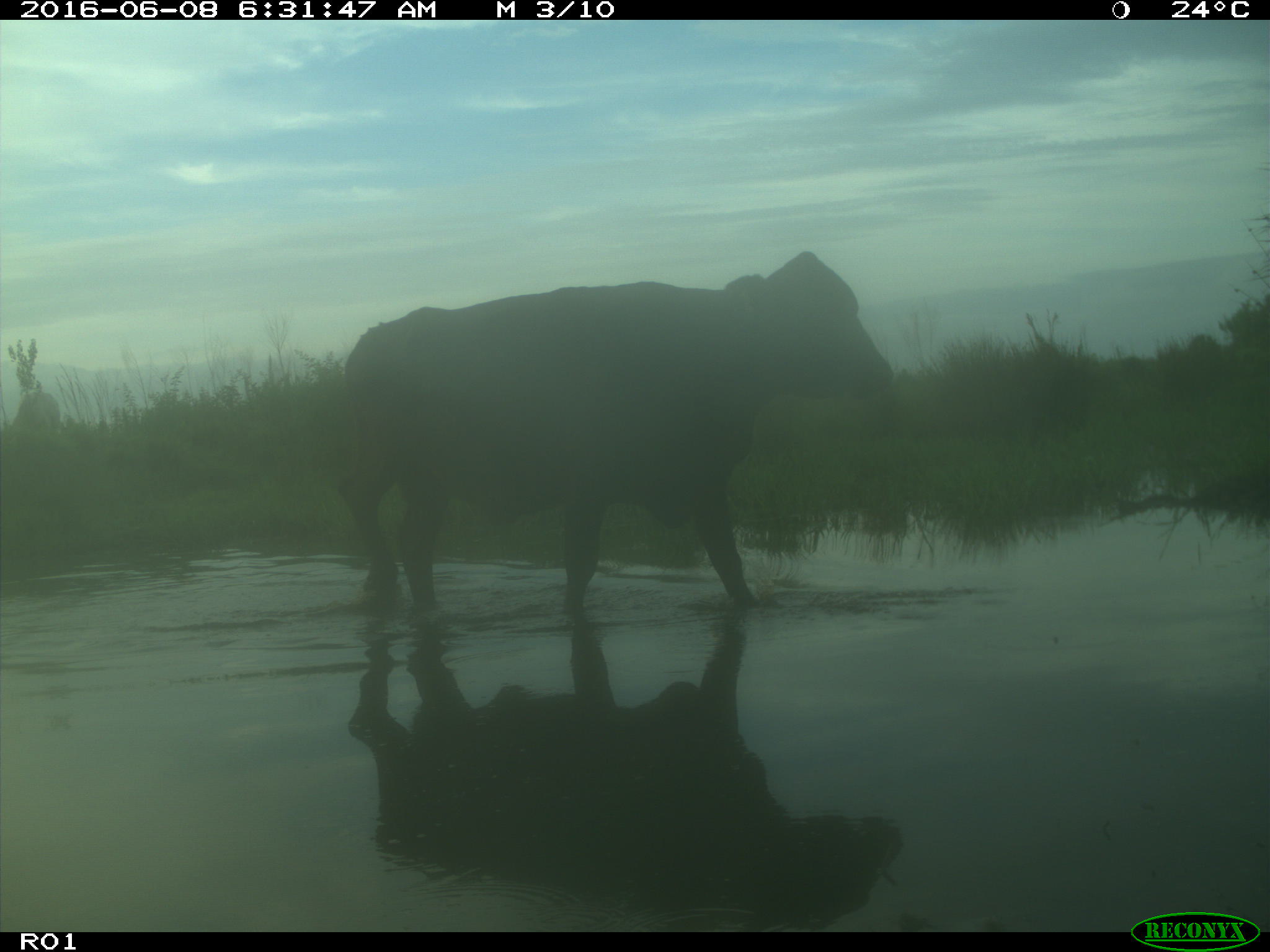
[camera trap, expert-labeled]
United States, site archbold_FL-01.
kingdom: Animalia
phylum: Chordata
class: Mammalia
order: Artiodactyla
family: Bovidae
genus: Bos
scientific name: Bos taurus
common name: domestic cow